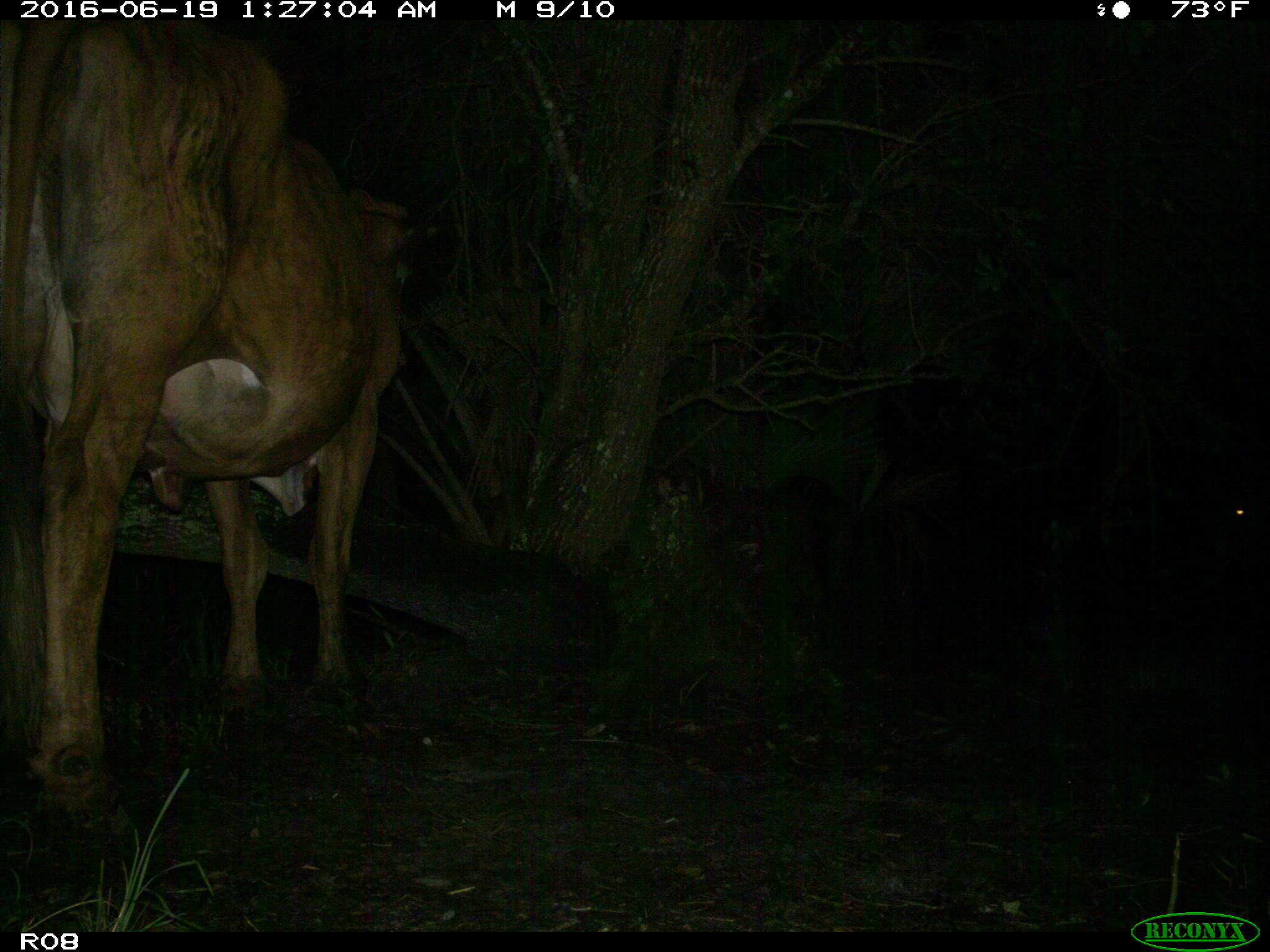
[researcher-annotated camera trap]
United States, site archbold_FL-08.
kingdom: Animalia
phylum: Chordata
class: Mammalia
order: Artiodactyla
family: Bovidae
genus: Bos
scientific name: Bos taurus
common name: domestic cow